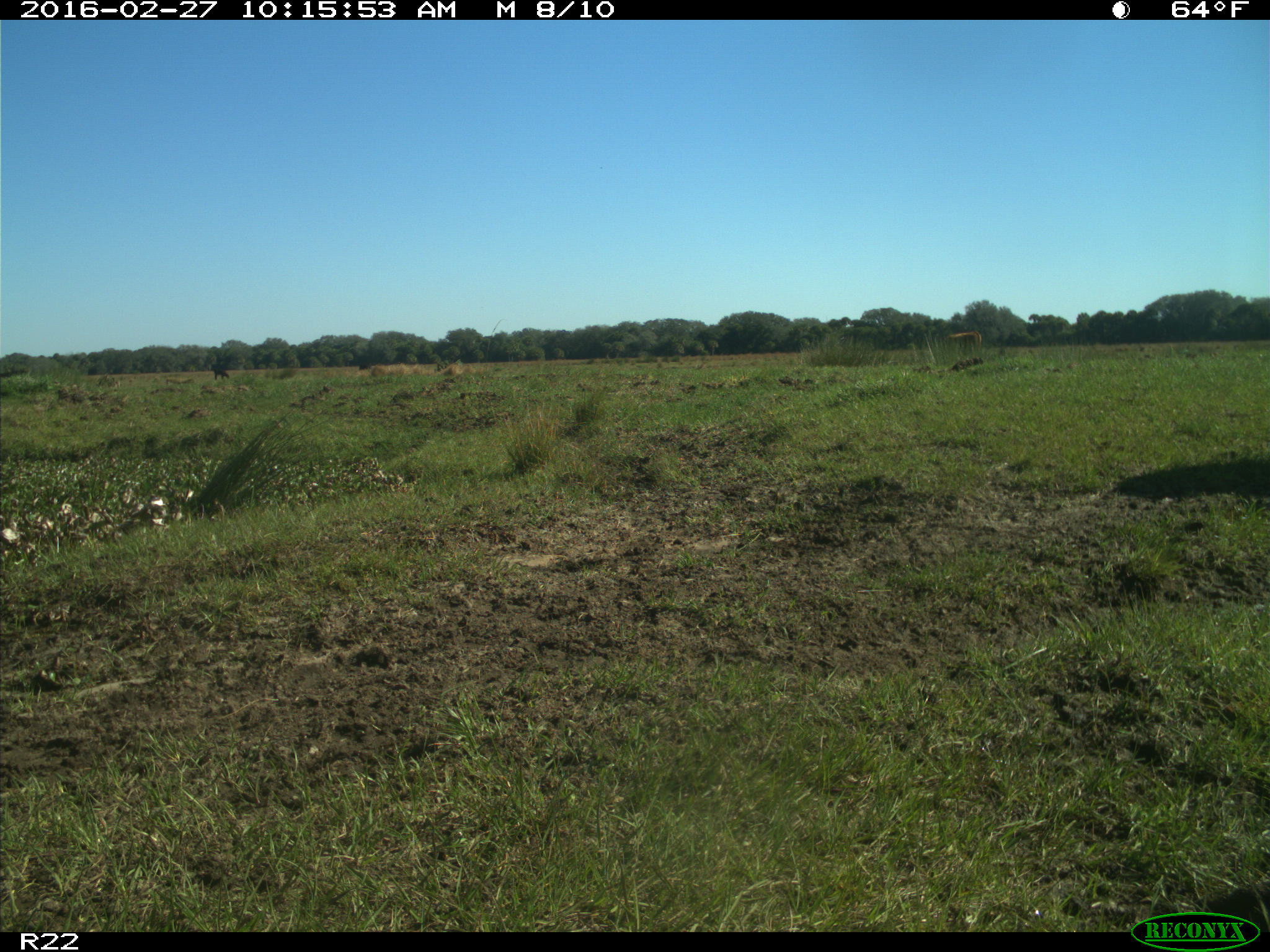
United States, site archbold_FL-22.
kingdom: Animalia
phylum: Chordata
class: Mammalia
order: Artiodactyla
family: Bovidae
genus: Bos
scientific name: Bos taurus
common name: domestic cow